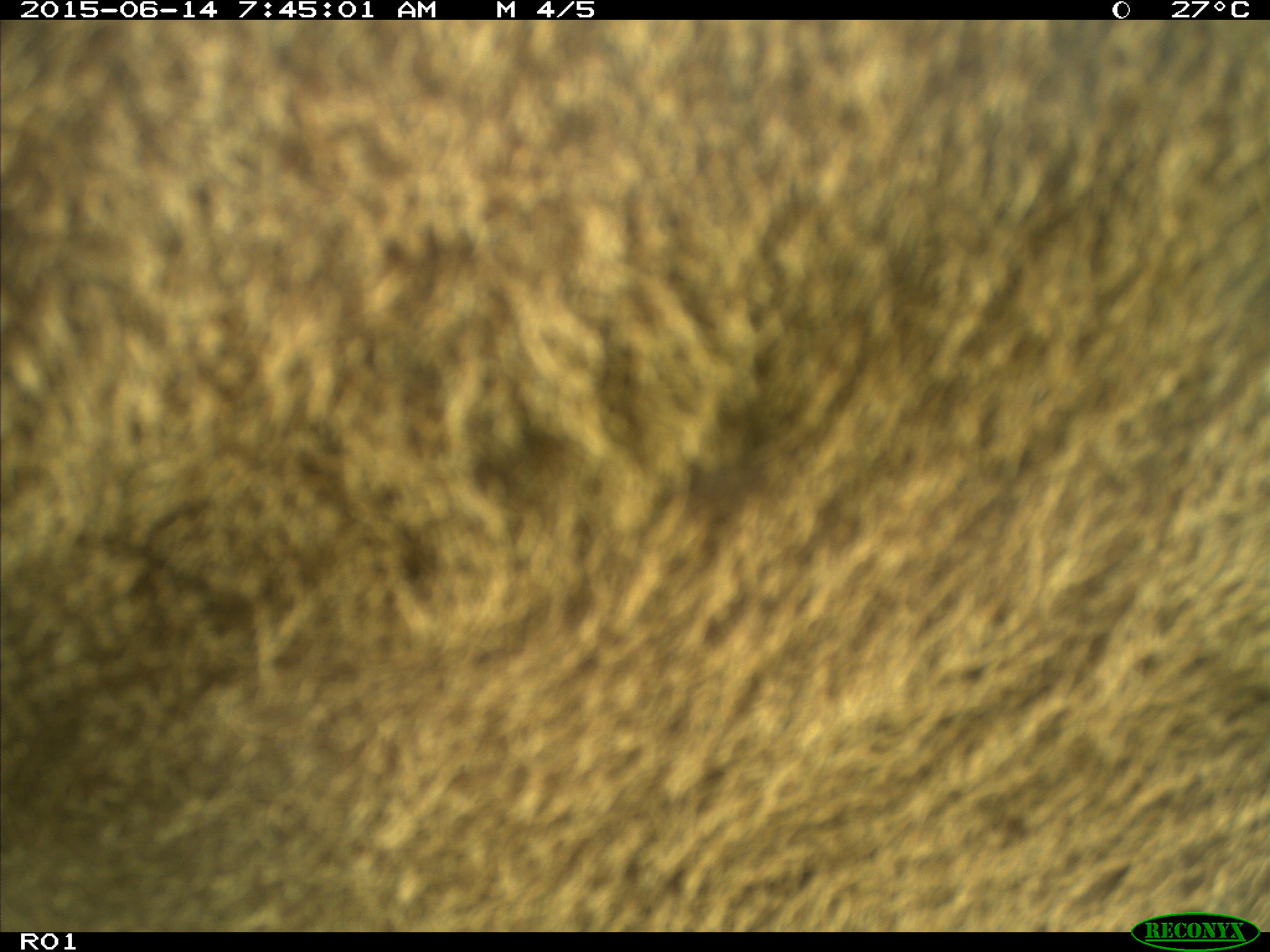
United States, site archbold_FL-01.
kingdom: Animalia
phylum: Chordata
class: Mammalia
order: Artiodactyla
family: Bovidae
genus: Bos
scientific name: Bos taurus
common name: domestic cow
Bos taurus (domestic cow).